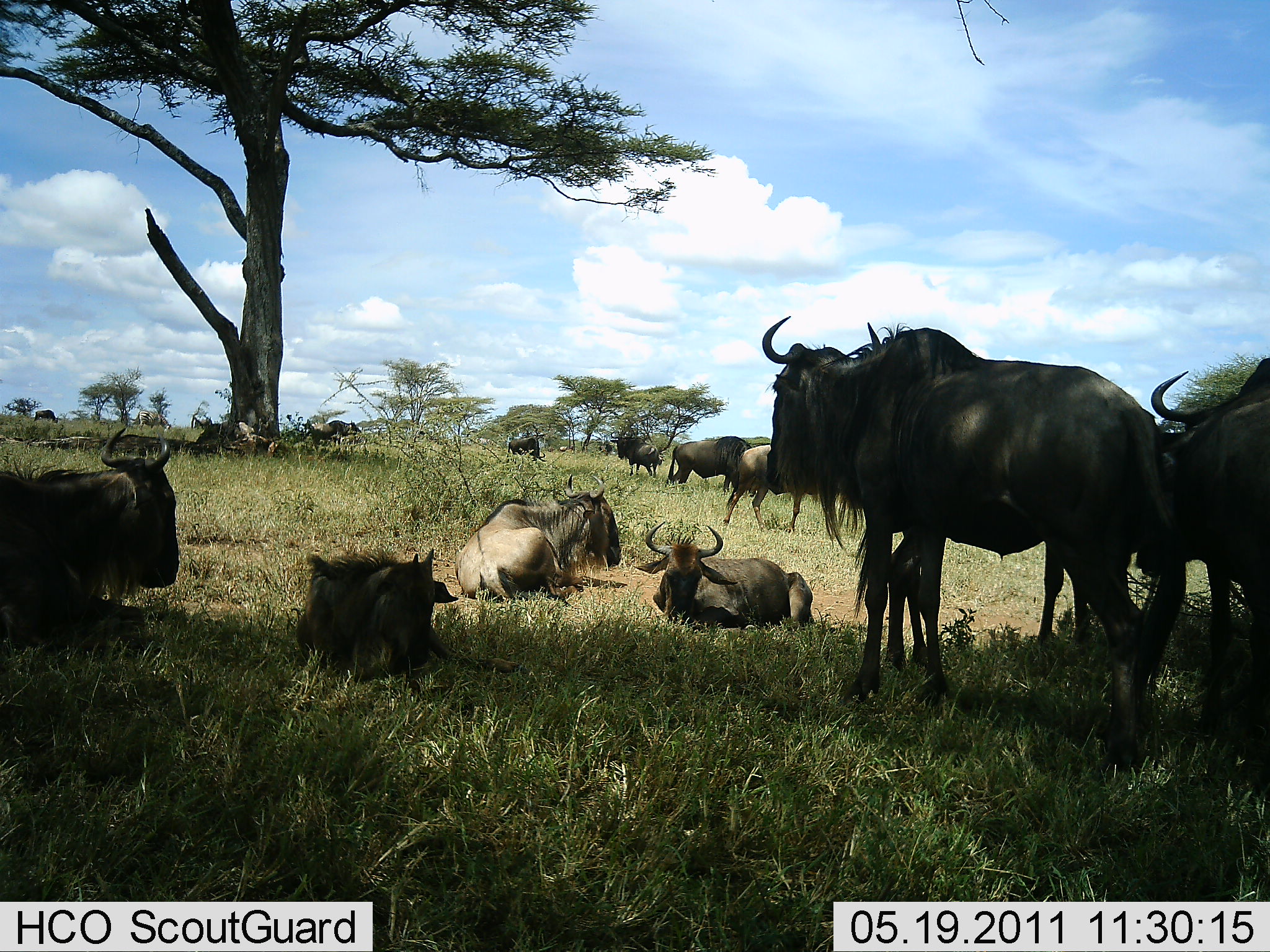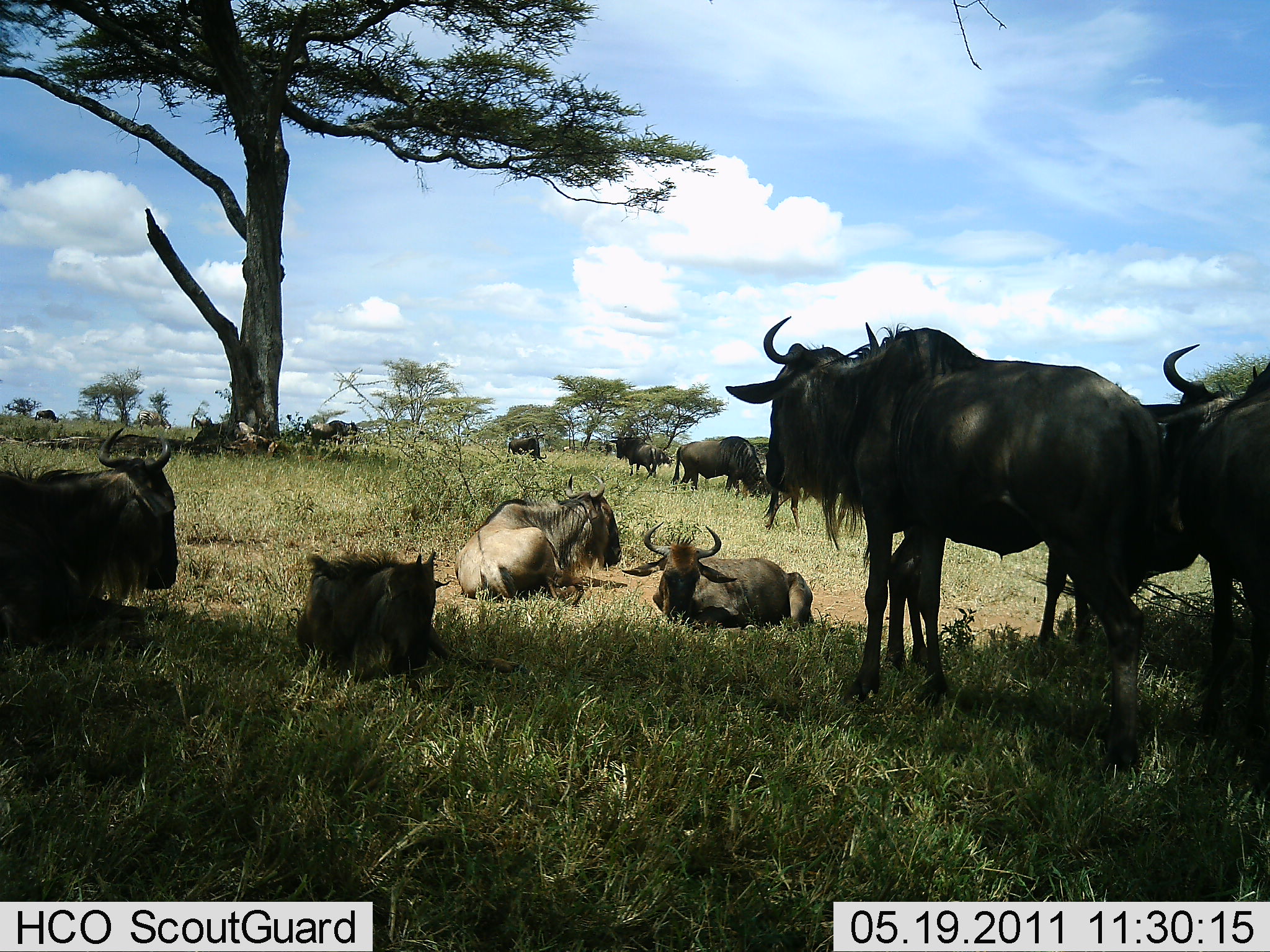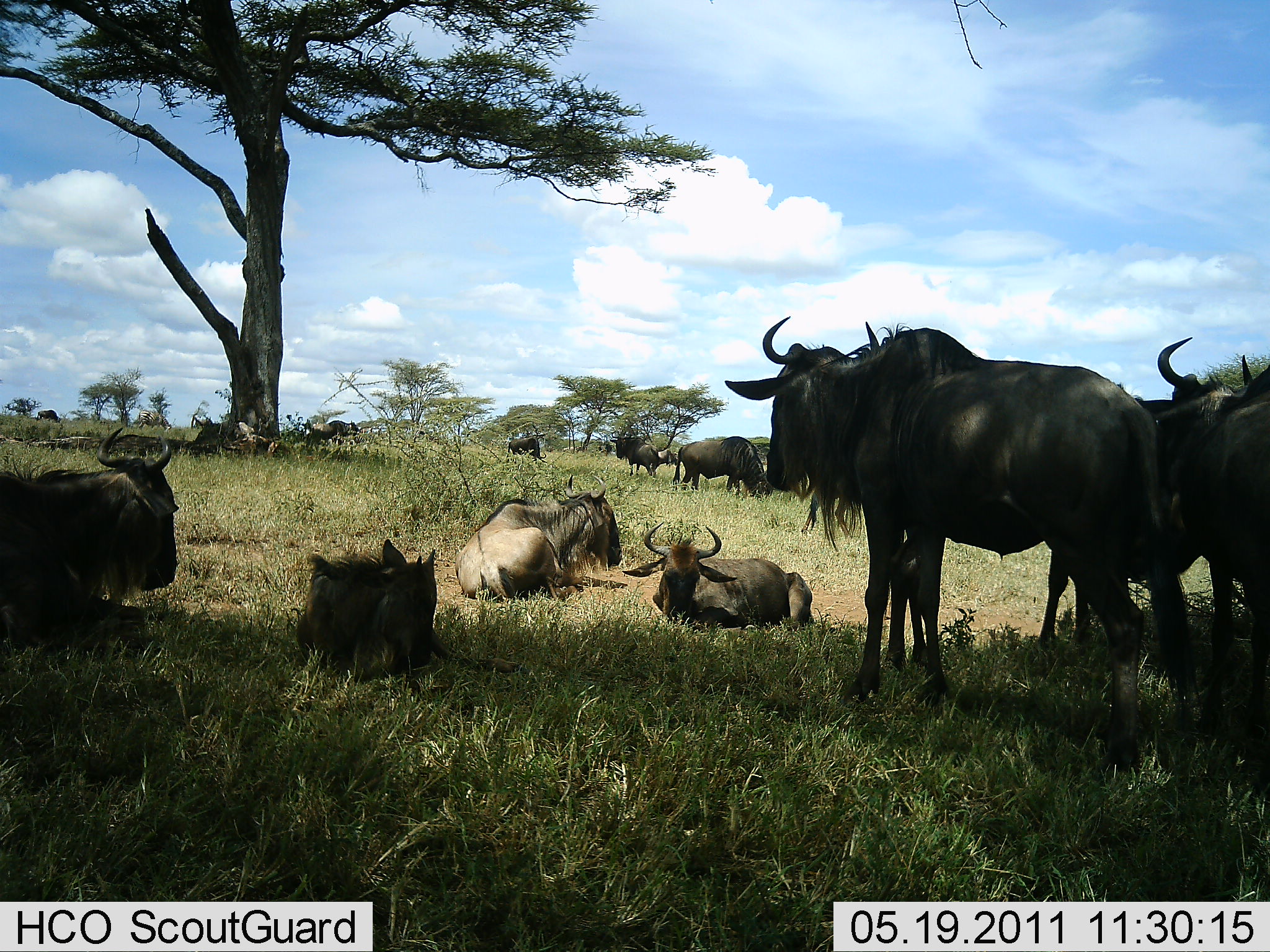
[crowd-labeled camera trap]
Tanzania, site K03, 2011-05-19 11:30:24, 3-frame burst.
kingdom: Animalia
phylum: Chordata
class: Mammalia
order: Artiodactyla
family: Bovidae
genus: Connochaetes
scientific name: Connochaetes taurinus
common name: blue wildebeest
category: wildebeest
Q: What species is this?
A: Wildebeest (blue wildebeest) (Connochaetes taurinus).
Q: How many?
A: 11-50.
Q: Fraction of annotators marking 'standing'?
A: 100%.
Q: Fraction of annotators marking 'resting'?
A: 100%.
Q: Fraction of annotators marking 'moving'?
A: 18%.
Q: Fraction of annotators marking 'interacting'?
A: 9%.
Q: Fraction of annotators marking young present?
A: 9%.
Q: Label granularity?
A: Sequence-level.